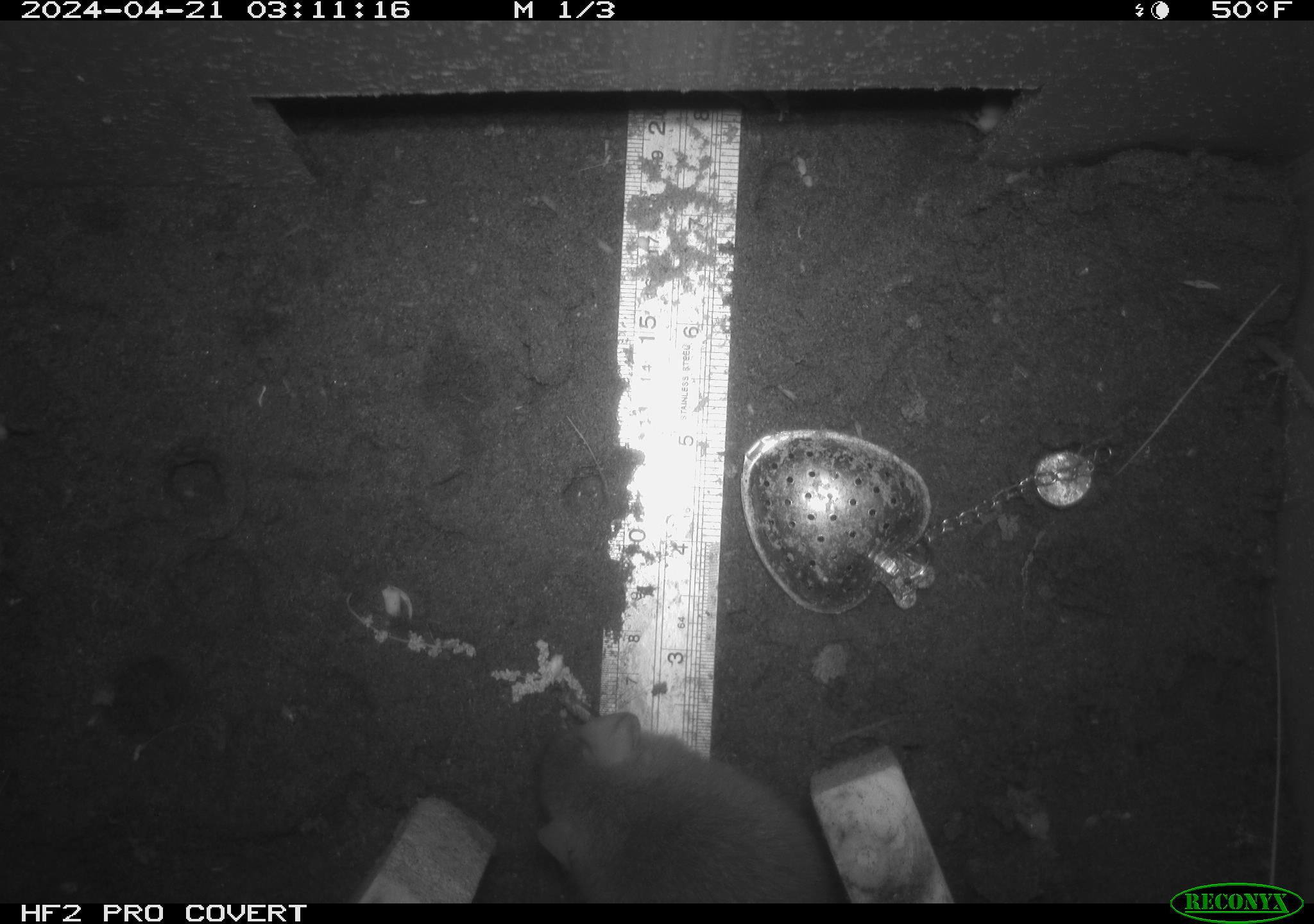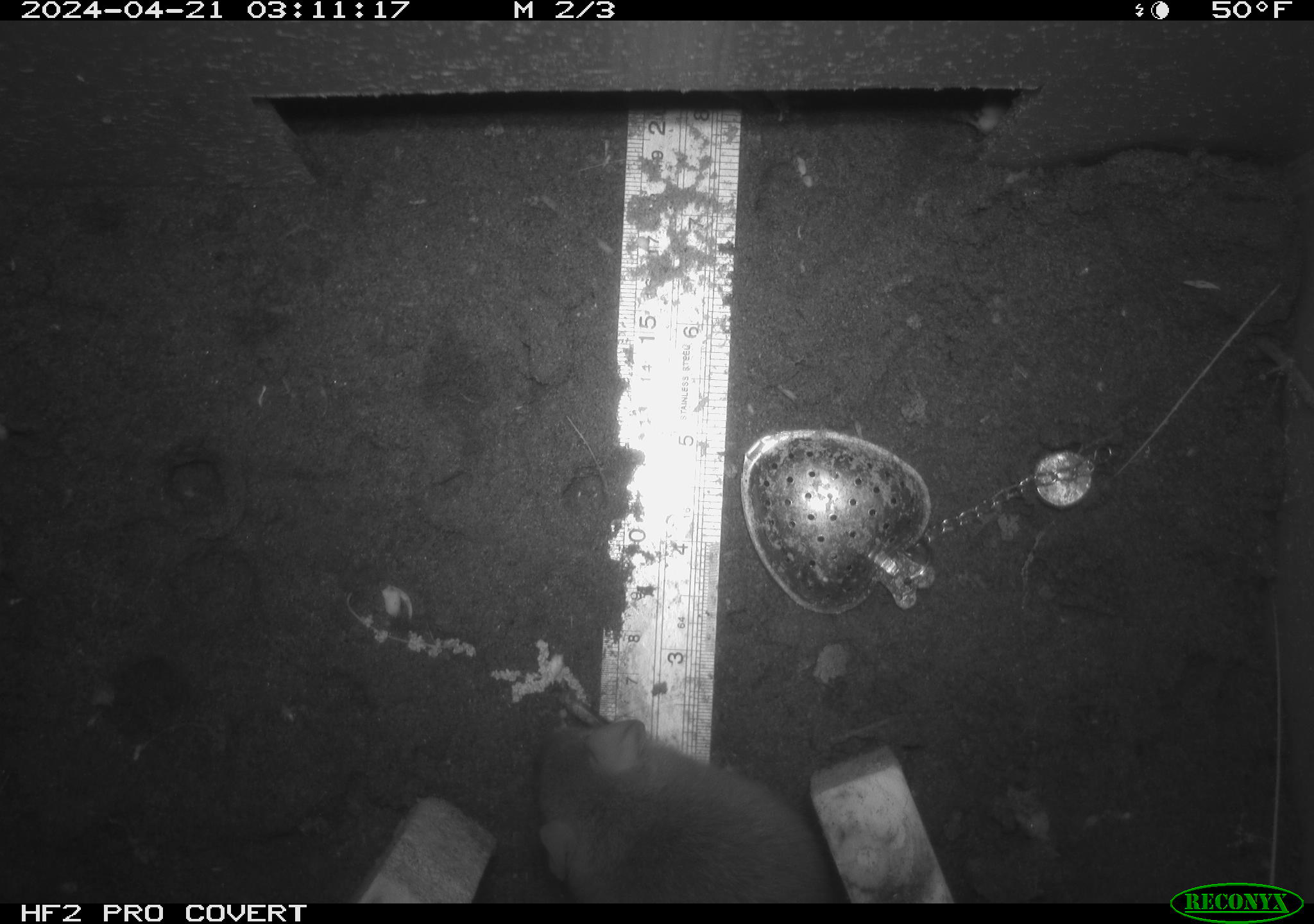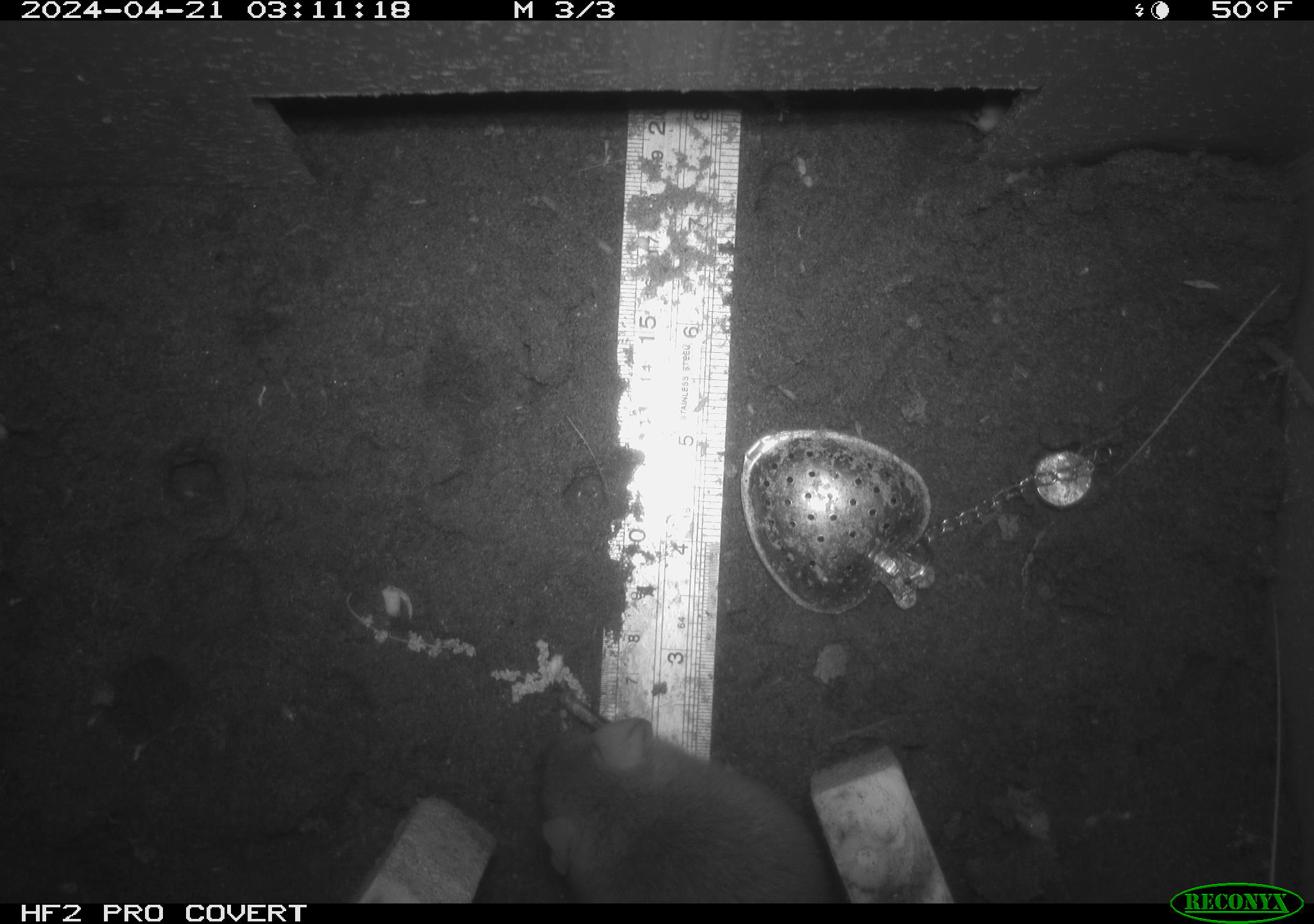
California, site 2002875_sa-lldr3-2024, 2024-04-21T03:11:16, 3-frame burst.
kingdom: Animalia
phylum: Chordata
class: Mammalia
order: Rodentia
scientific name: Rodentia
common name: rodent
Rodent (Rodentia).